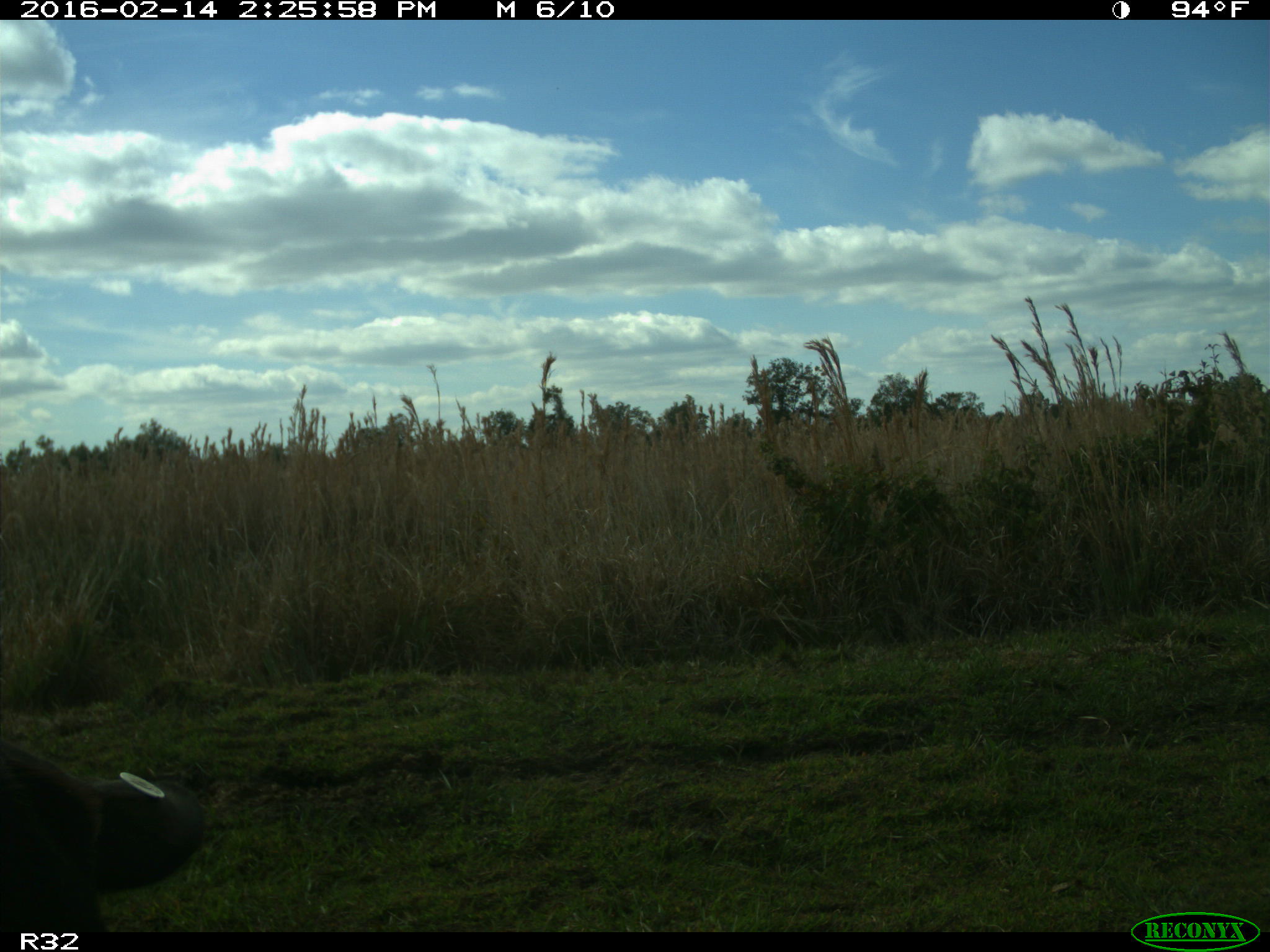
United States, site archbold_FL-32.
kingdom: Animalia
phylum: Chordata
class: Mammalia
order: Artiodactyla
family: Bovidae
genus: Bos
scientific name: Bos taurus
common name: domestic cow